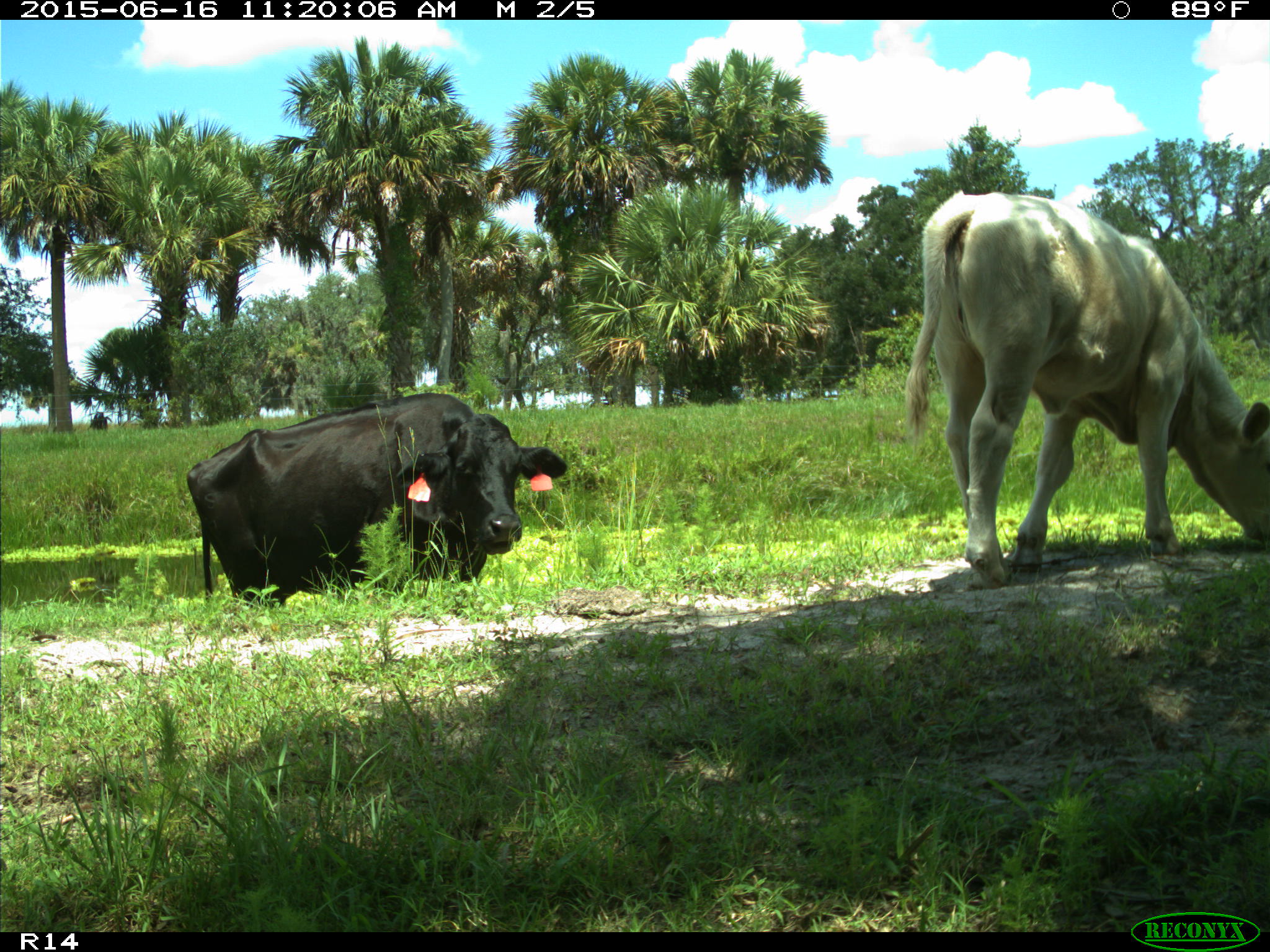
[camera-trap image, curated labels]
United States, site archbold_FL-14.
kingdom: Animalia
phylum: Chordata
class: Mammalia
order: Artiodactyla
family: Bovidae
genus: Bos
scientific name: Bos taurus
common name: domestic cow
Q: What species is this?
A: Bos taurus (domestic cow).